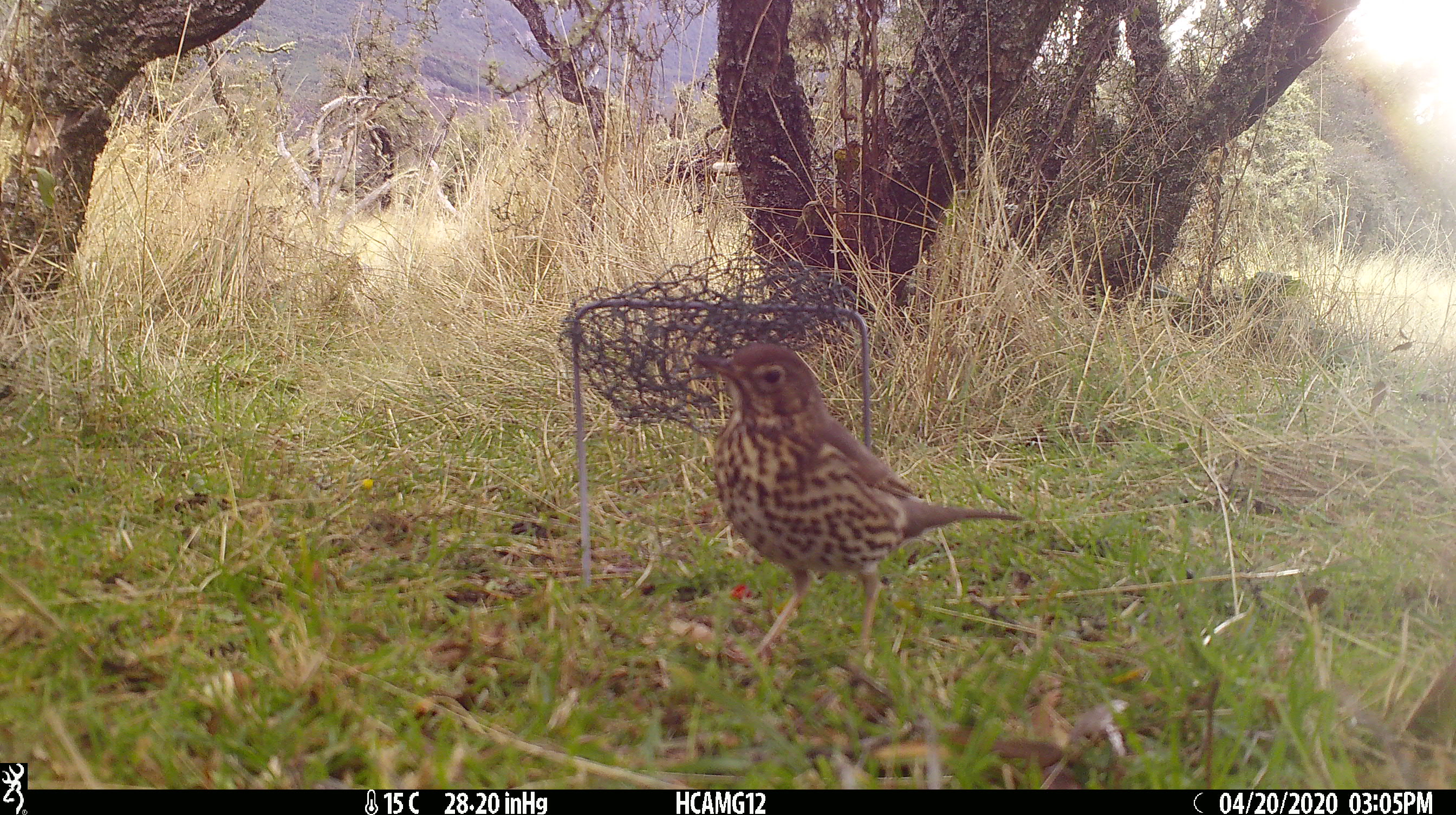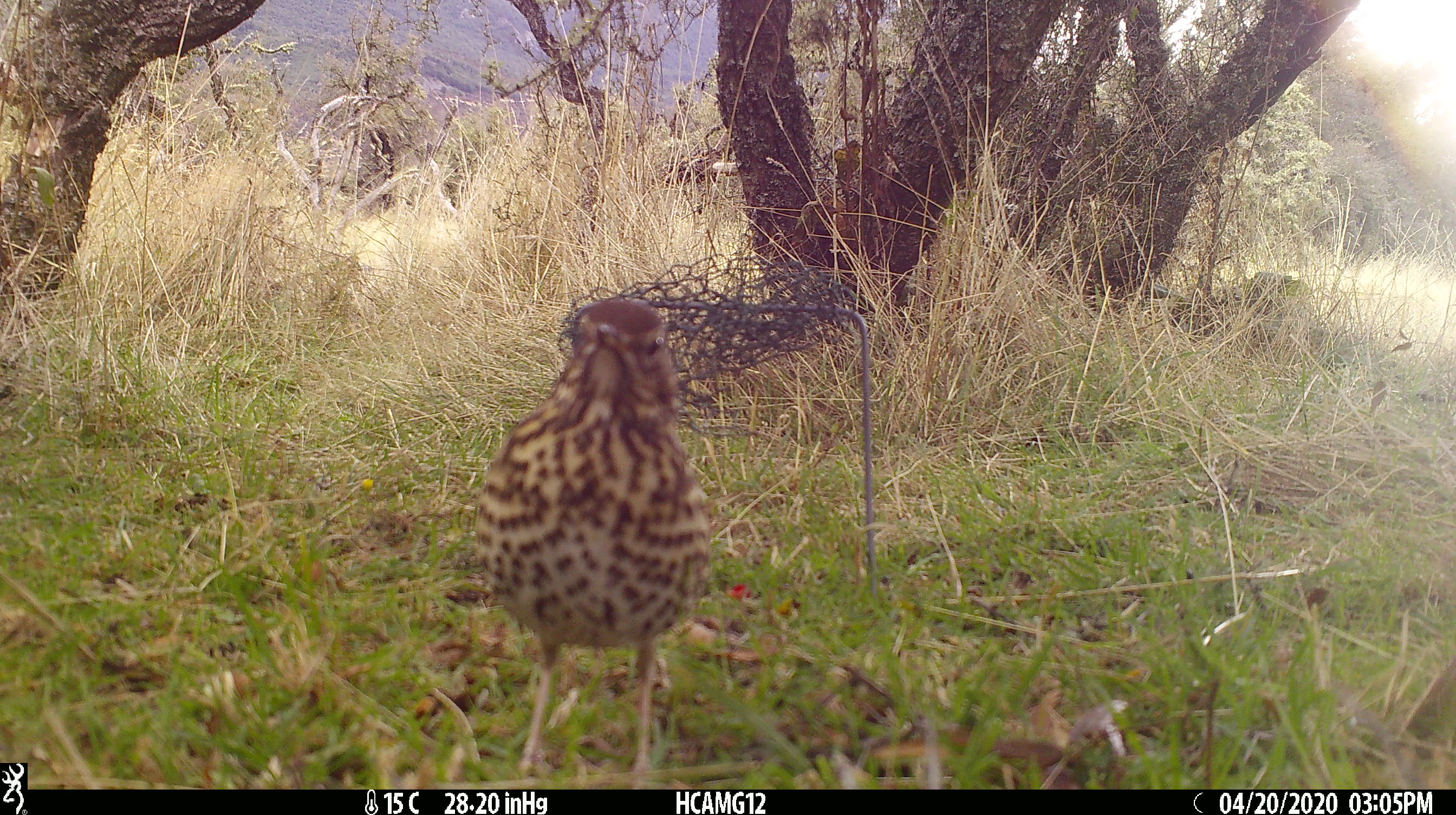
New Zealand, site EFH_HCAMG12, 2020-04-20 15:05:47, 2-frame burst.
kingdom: Animalia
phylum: Chordata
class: Aves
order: Passeriformes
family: Turdidae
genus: Turdus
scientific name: Turdus philomelos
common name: song thrush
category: thrush